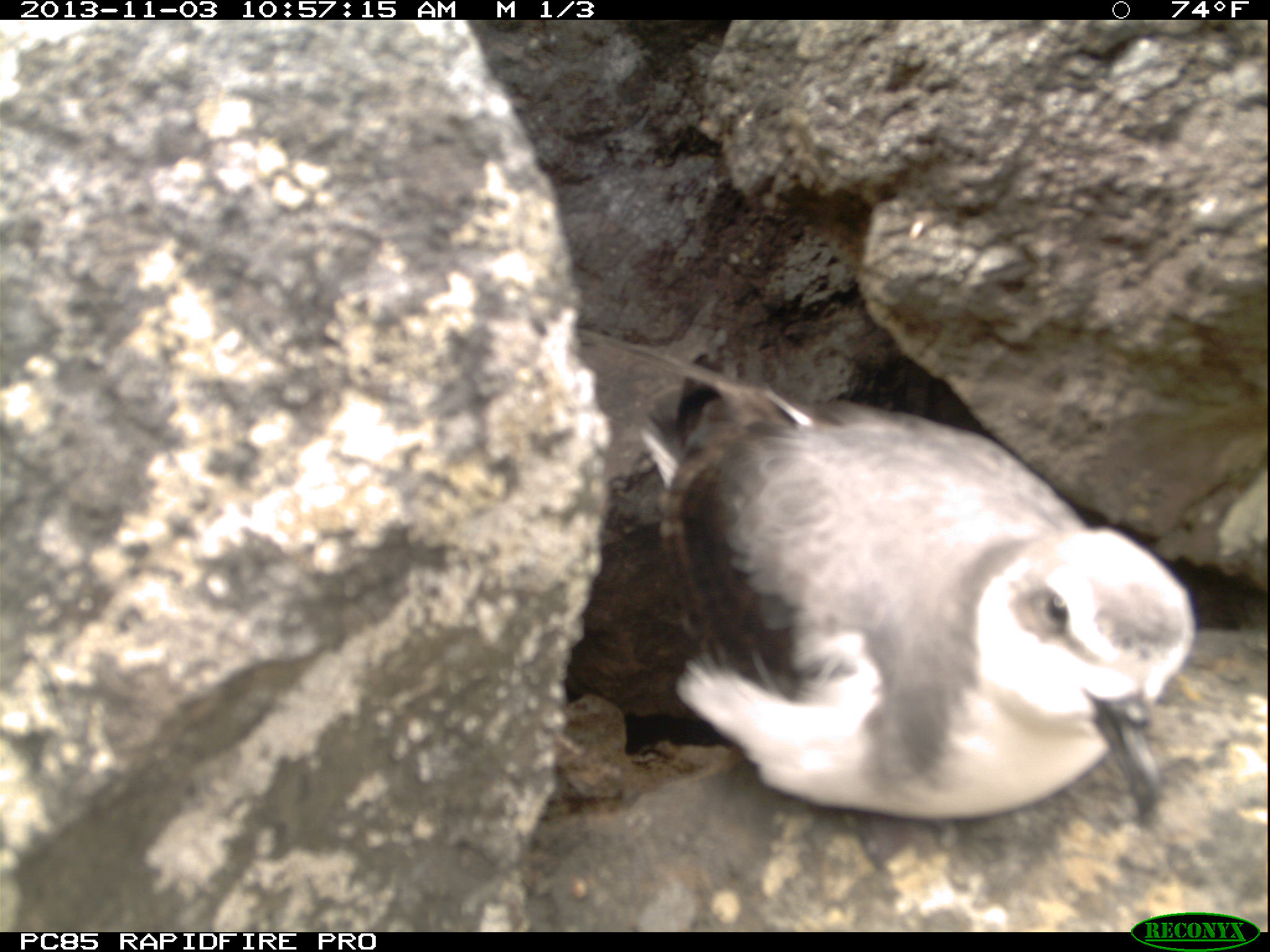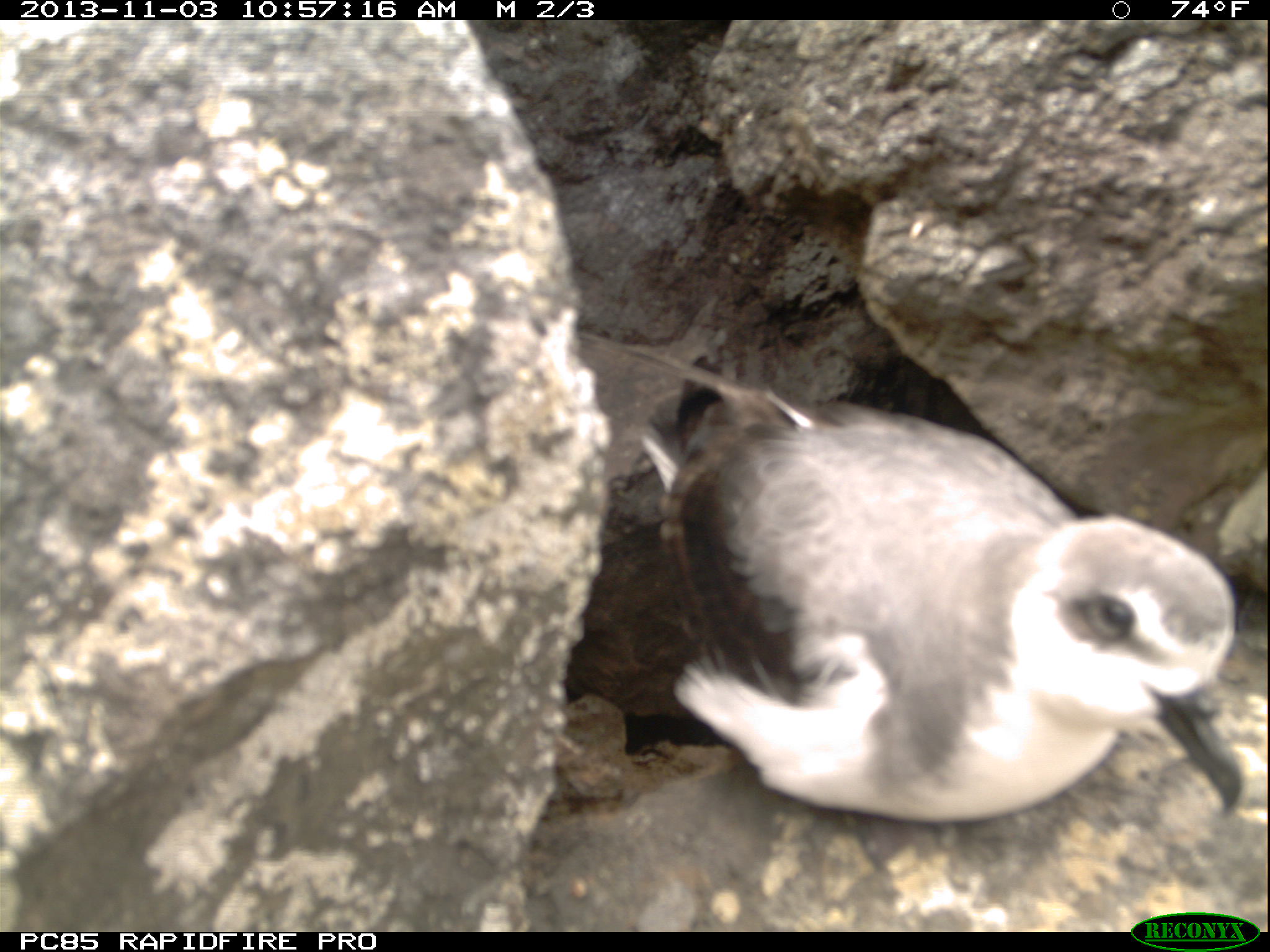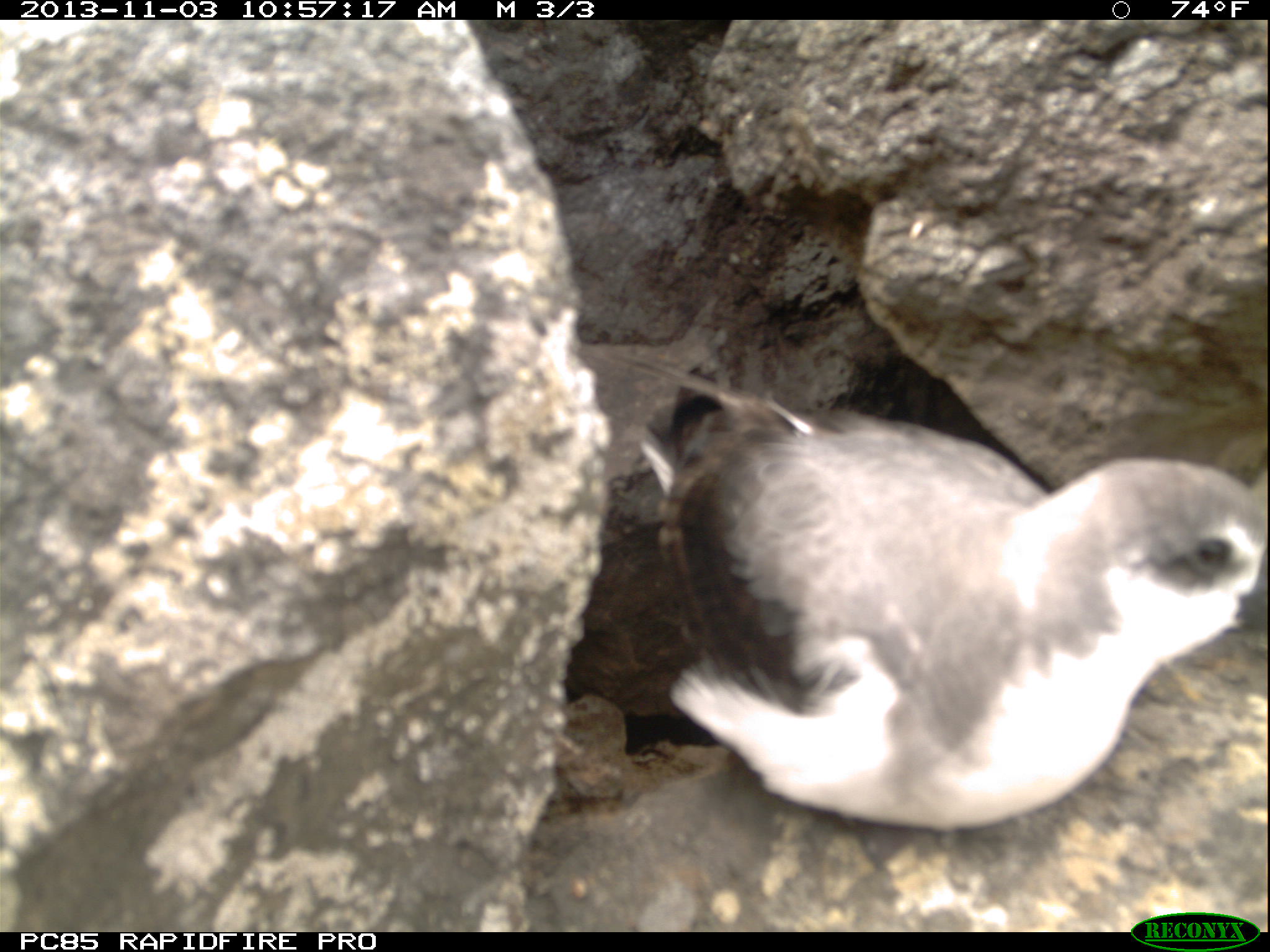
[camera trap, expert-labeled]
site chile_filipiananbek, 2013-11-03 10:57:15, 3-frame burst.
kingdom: Animalia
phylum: Chordata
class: Aves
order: Procellariiformes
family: Procellariidae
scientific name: Procellariidae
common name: petrel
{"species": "petrel (Procellariidae)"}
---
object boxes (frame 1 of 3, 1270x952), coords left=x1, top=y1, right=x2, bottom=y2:
petrel: left=582, top=371, right=1204, bottom=835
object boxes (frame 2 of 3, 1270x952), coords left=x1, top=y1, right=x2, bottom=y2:
petrel: left=590, top=368, right=1260, bottom=863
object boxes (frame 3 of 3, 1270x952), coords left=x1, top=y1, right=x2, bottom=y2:
petrel: left=590, top=371, right=1267, bottom=882